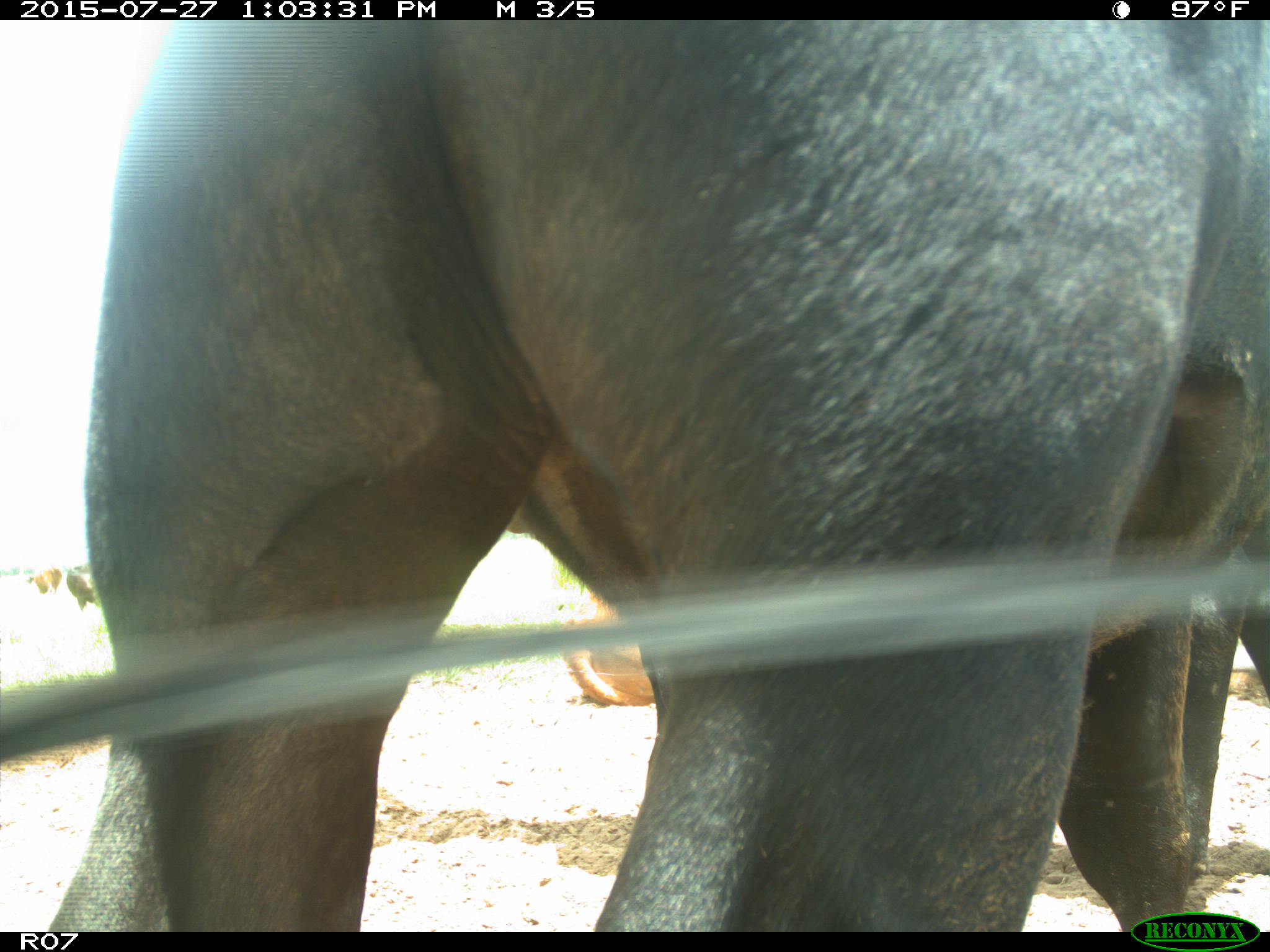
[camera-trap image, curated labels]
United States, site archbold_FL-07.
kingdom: Animalia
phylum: Chordata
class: Mammalia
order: Artiodactyla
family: Bovidae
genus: Bos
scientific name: Bos taurus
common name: domestic cow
Bos taurus (domestic cow).